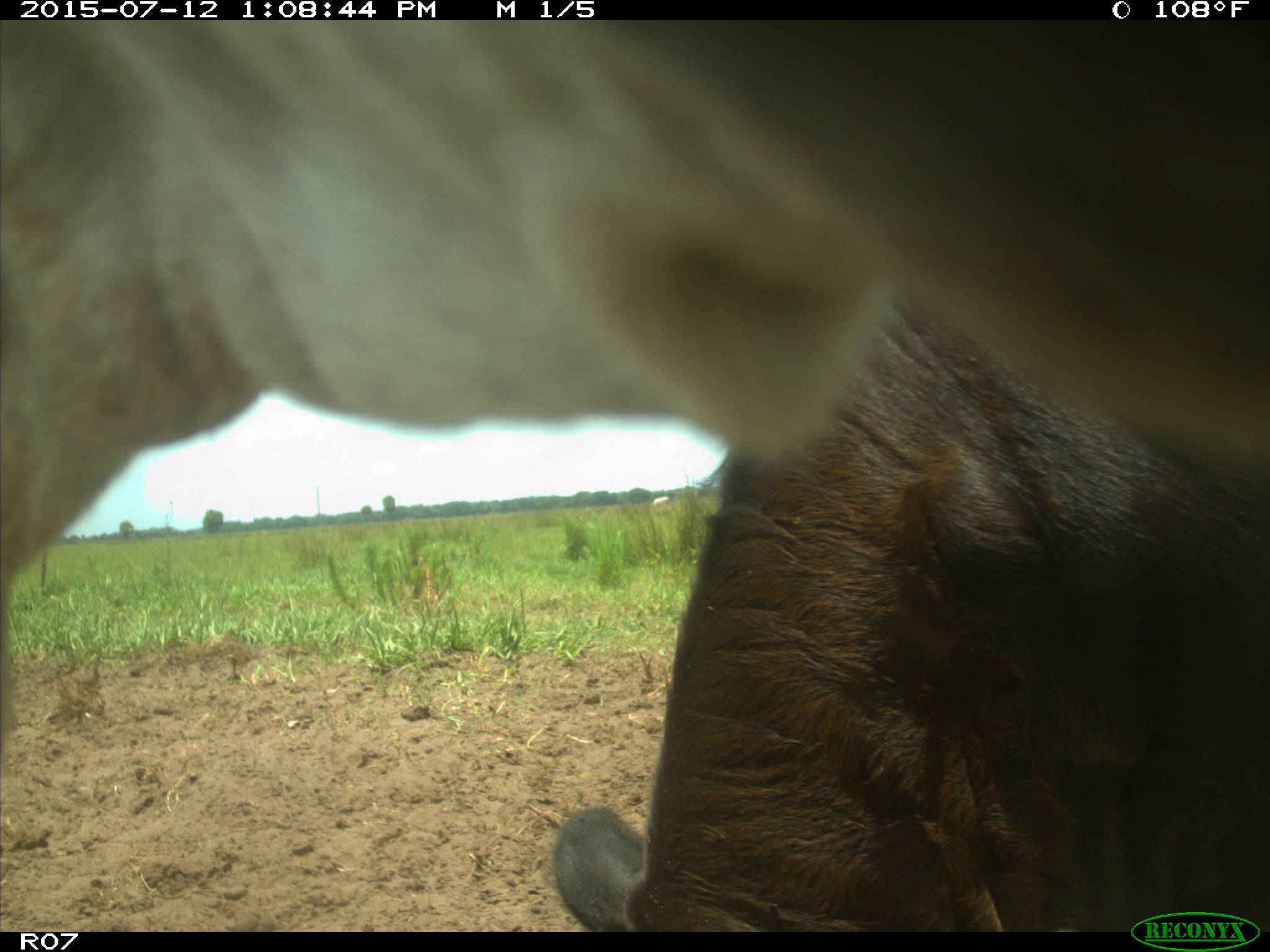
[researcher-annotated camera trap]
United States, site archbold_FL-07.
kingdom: Animalia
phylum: Chordata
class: Mammalia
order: Artiodactyla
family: Bovidae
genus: Bos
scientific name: Bos taurus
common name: domestic cow